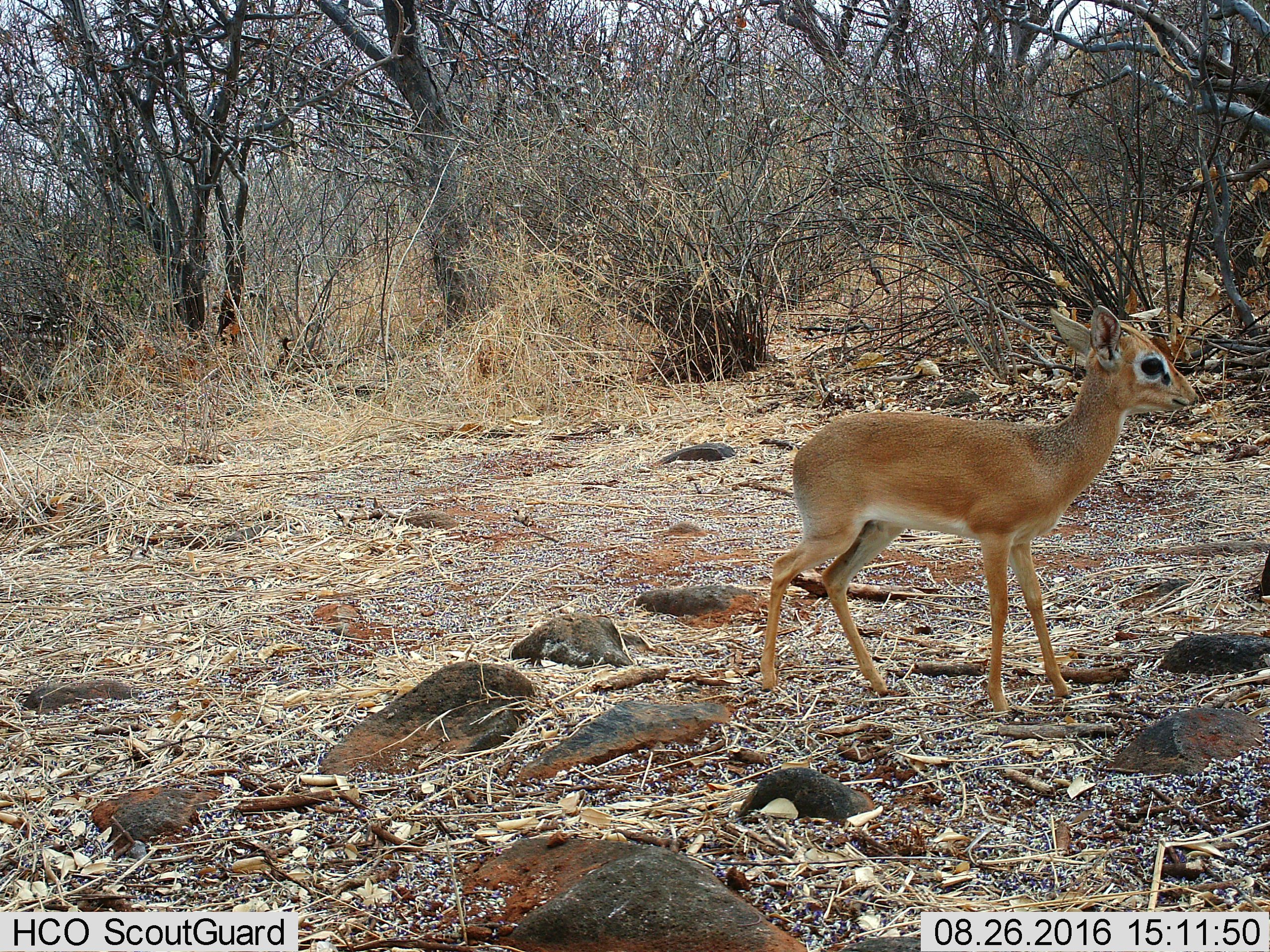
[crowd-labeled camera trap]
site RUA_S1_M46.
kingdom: Animalia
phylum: Chordata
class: Mammalia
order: Artiodactyla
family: Bovidae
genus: Madoqua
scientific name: Madoqua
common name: dik-dik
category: dikdik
Dikdik (dik-dik) (Madoqua), count 1. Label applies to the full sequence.